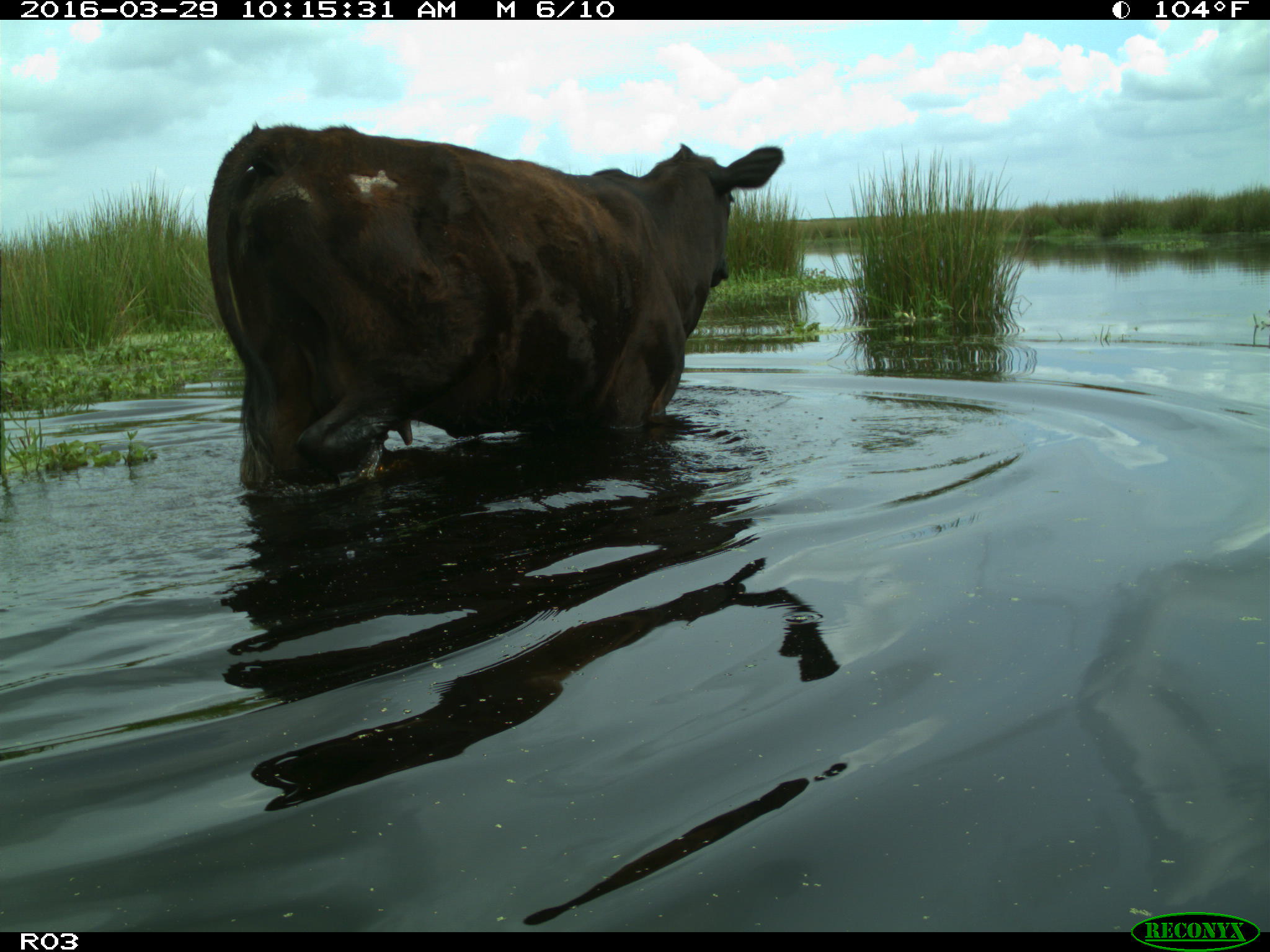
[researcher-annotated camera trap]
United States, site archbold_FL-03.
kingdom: Animalia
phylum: Chordata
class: Mammalia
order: Artiodactyla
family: Bovidae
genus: Bos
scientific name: Bos taurus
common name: domestic cow